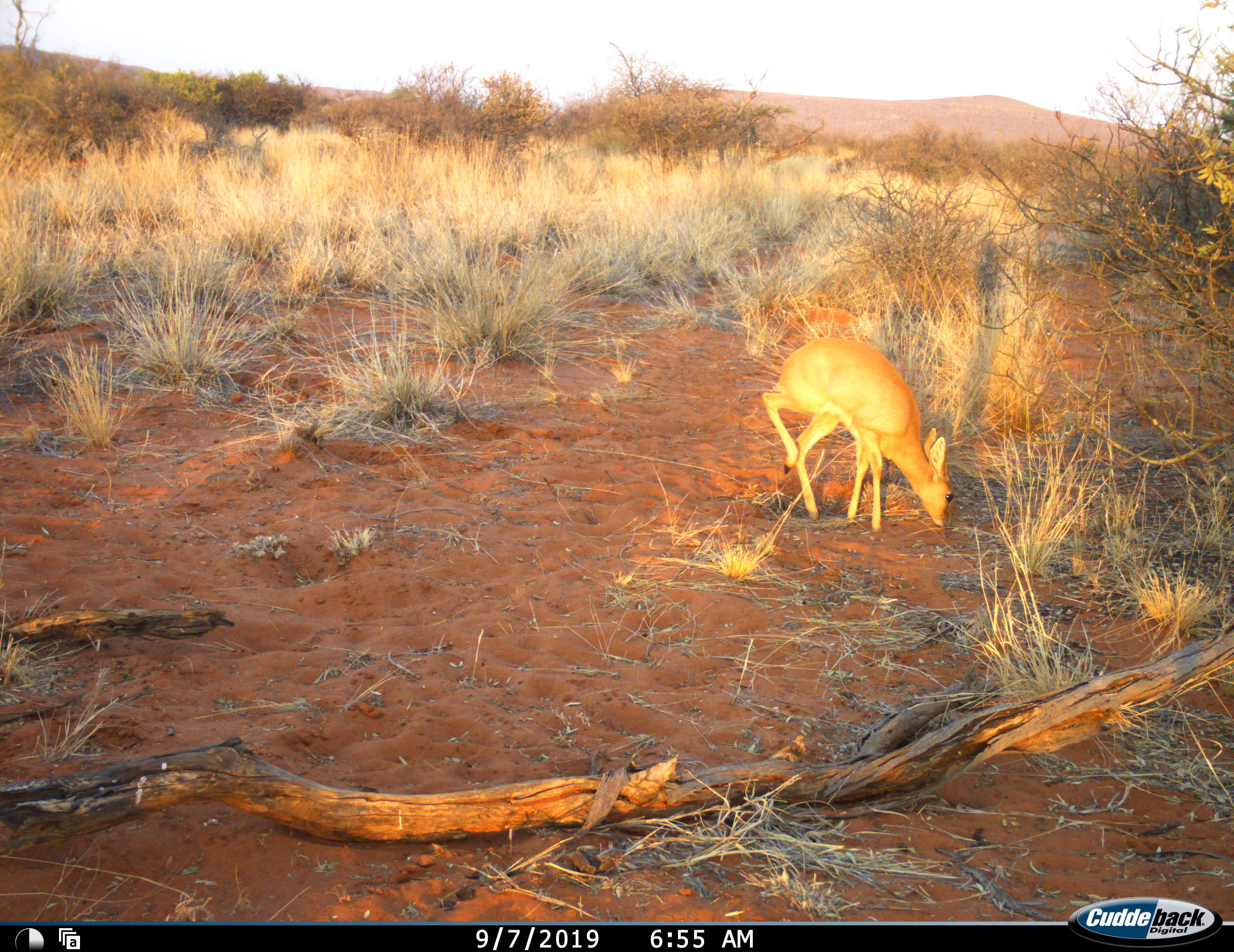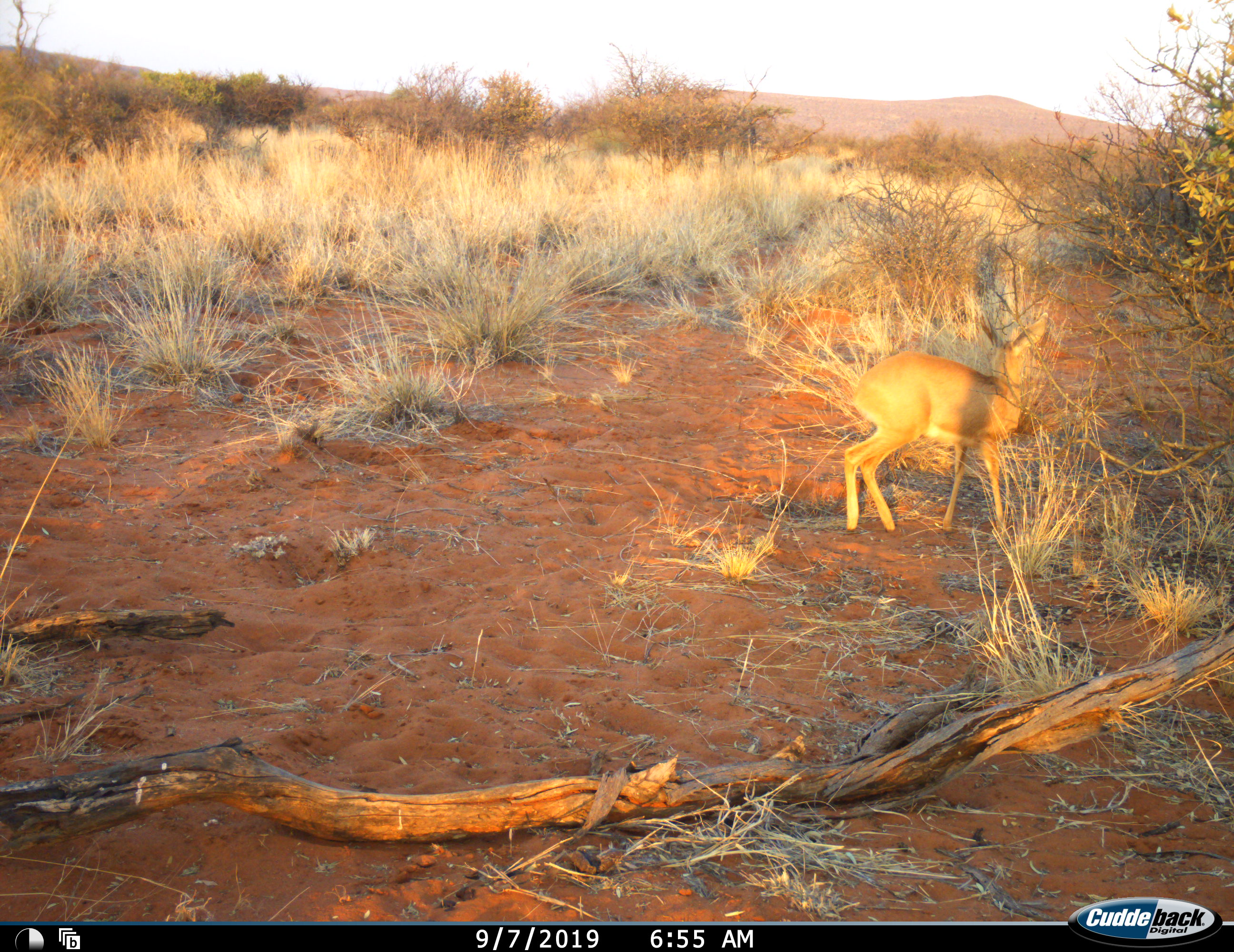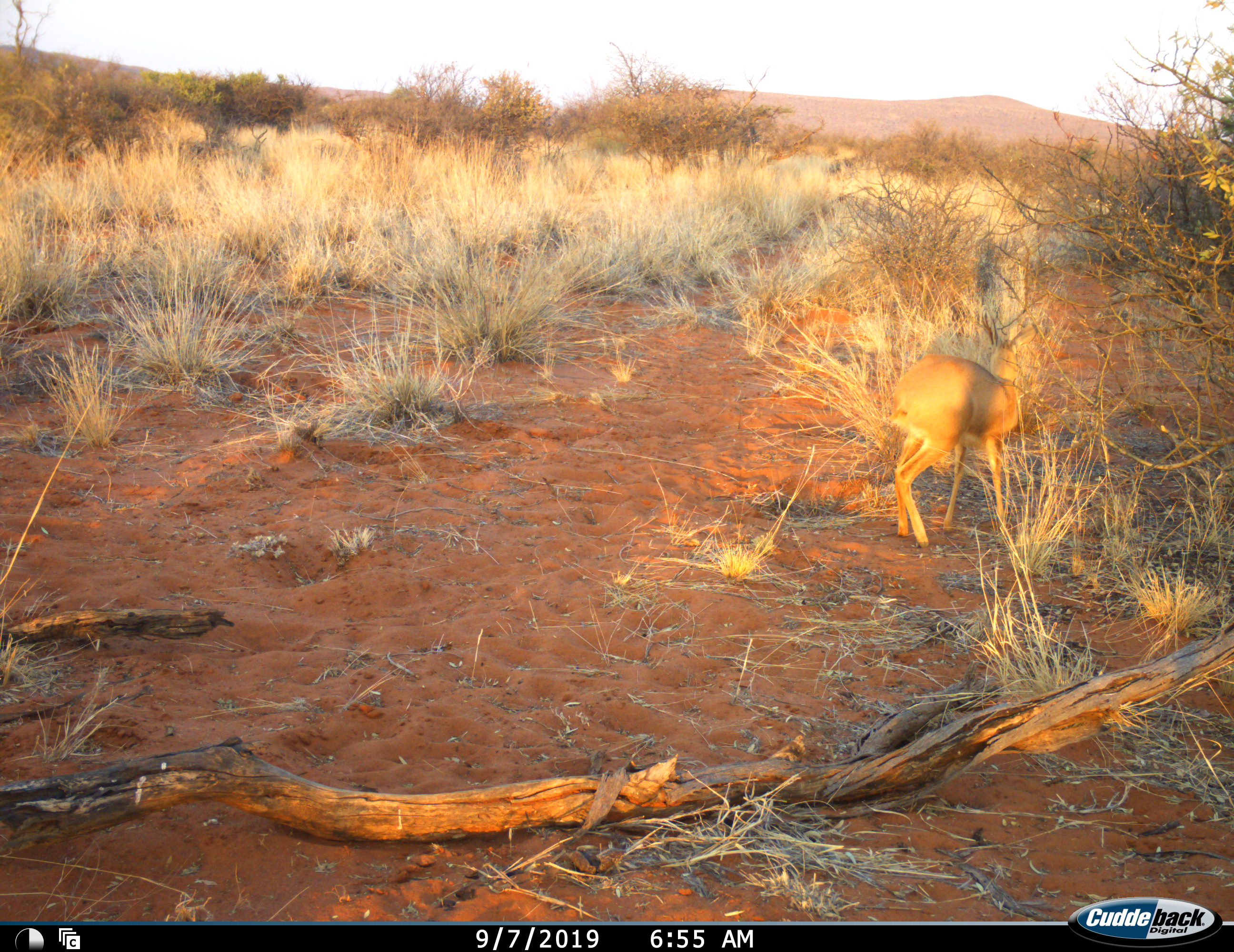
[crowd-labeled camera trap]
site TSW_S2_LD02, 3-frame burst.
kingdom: Animalia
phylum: Chordata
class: Mammalia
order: Artiodactyla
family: Bovidae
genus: Raphicerus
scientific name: Raphicerus campestris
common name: steenbok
Steenbok (Raphicerus campestris), count 1. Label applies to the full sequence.